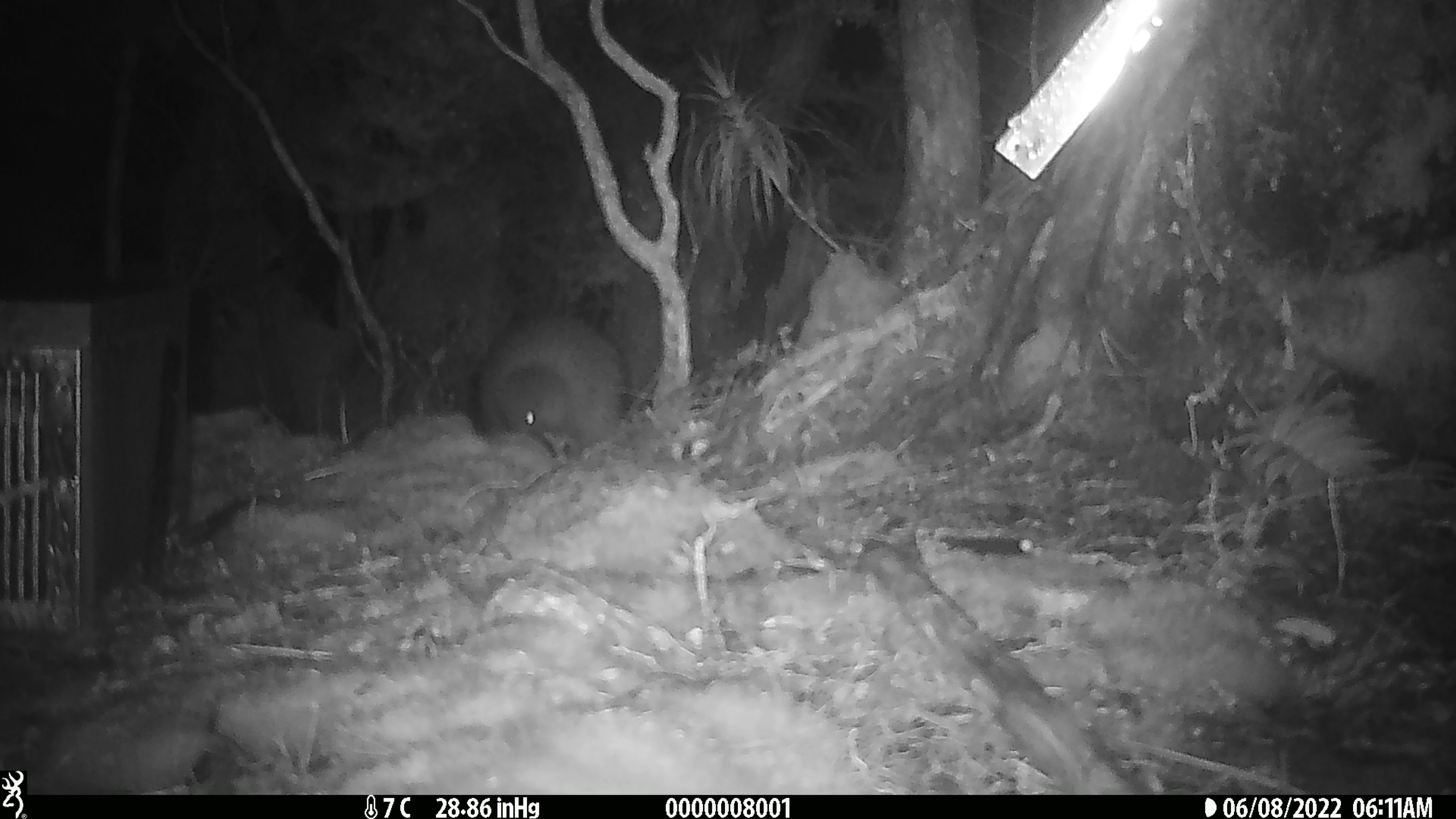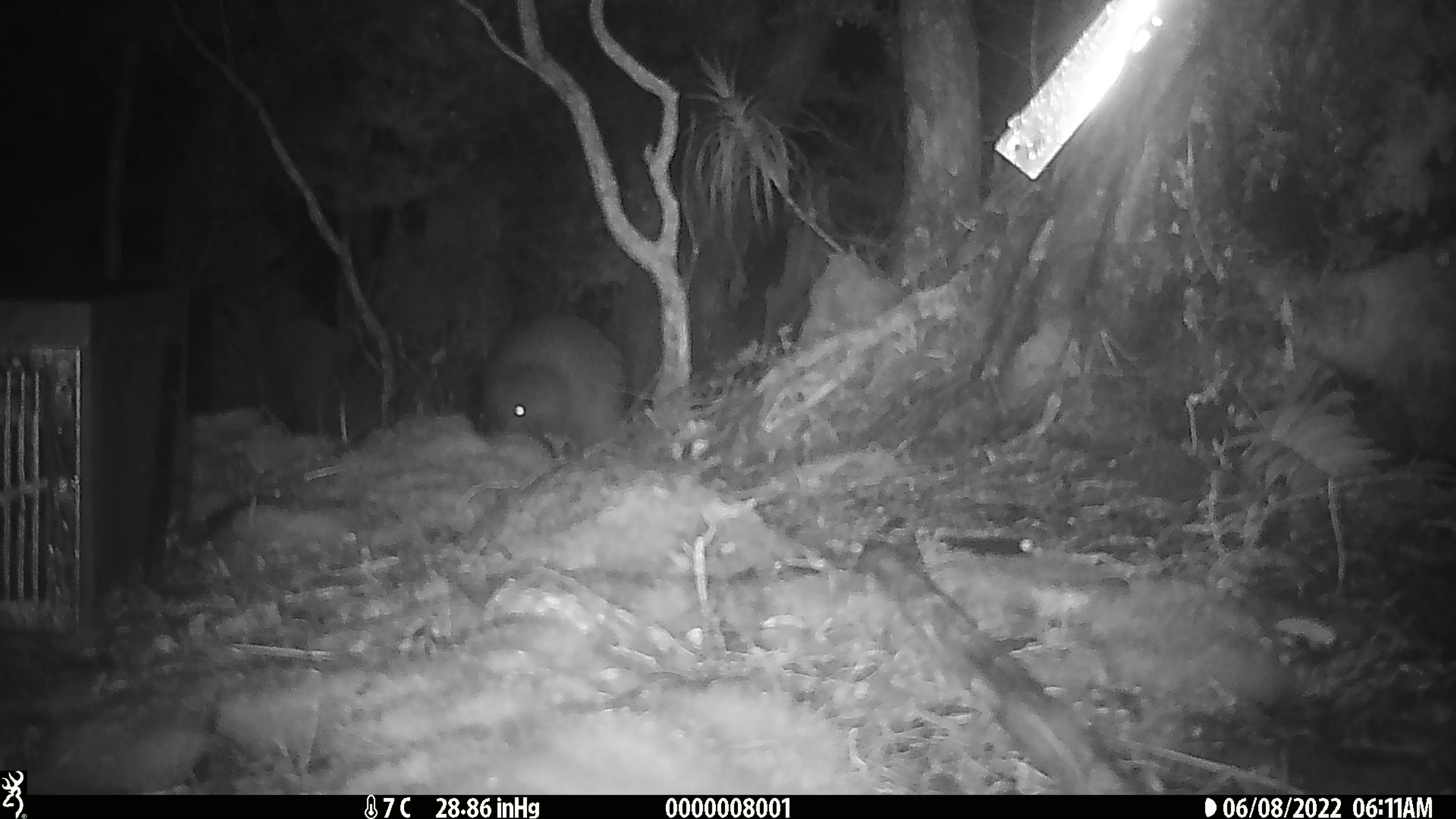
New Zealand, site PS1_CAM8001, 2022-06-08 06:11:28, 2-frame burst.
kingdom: Animalia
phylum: Chordata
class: Aves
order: Apterygiformes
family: Apterygidae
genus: Apteryx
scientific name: Apteryx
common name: kiwi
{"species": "kiwi (Apteryx)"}